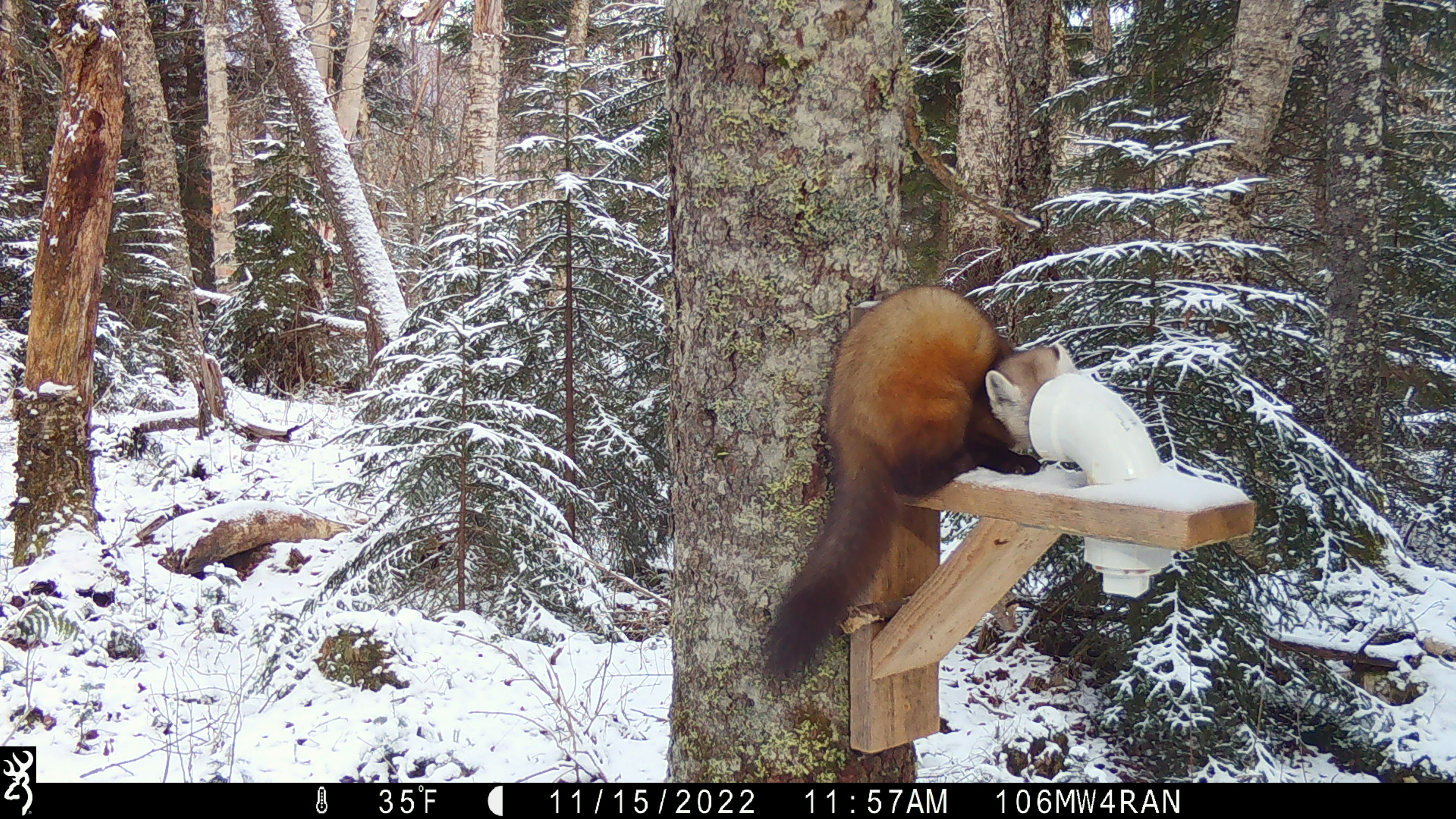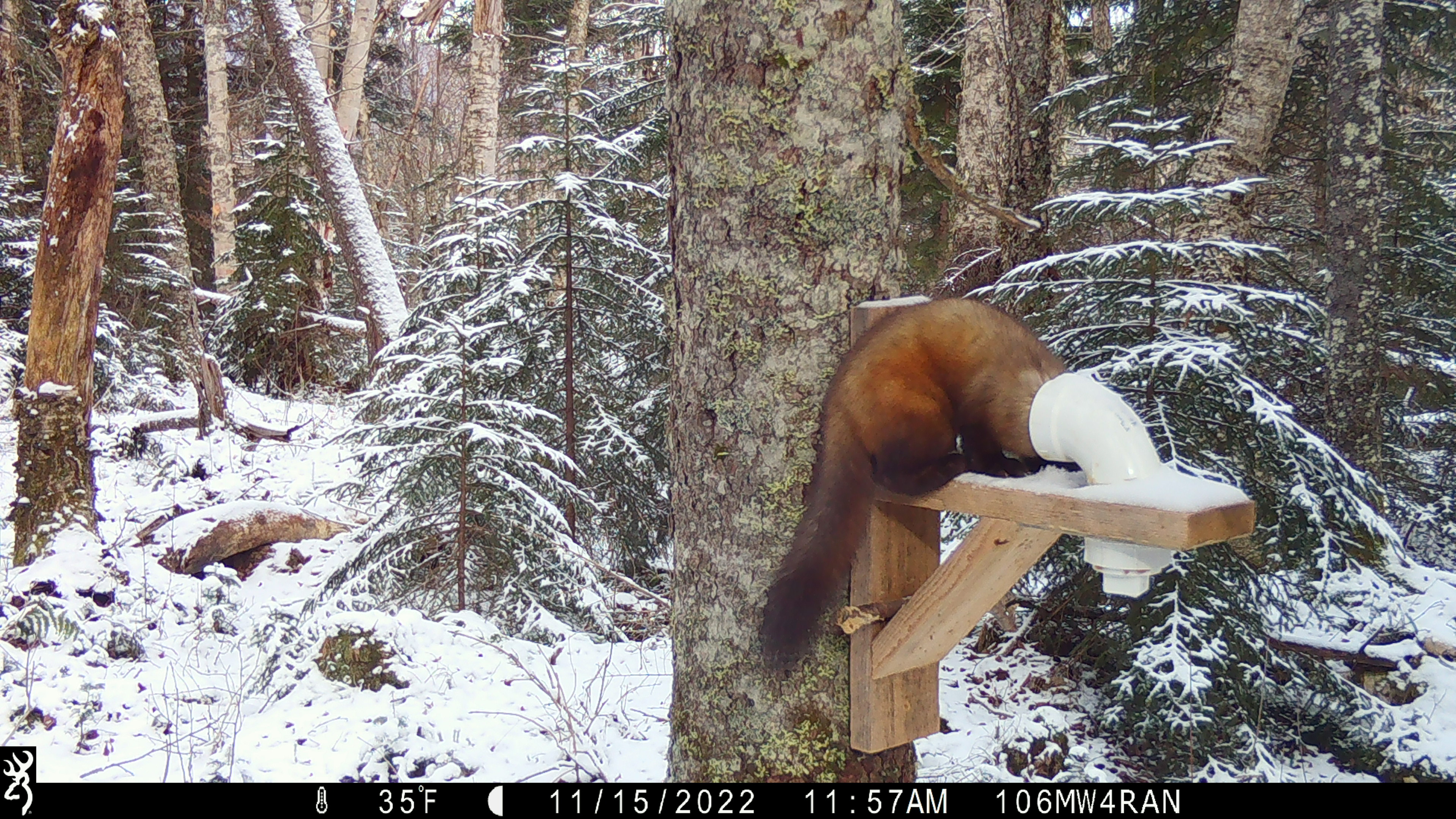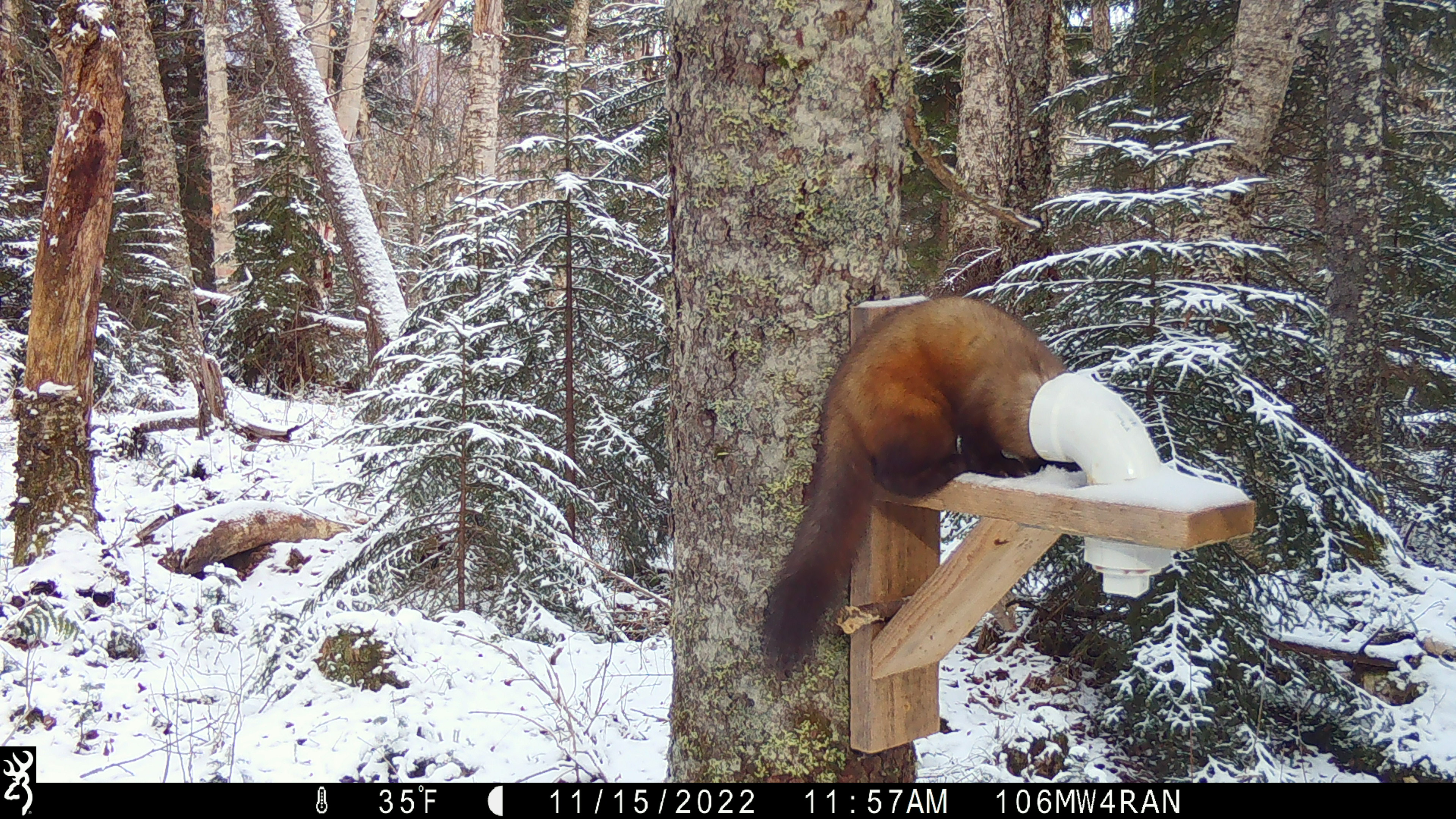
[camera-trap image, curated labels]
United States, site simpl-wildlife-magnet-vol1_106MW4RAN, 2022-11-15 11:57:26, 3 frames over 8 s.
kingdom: Animalia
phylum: Chordata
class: Mammalia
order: Carnivora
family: Mustelidae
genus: Martes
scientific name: Martes americana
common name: american marten